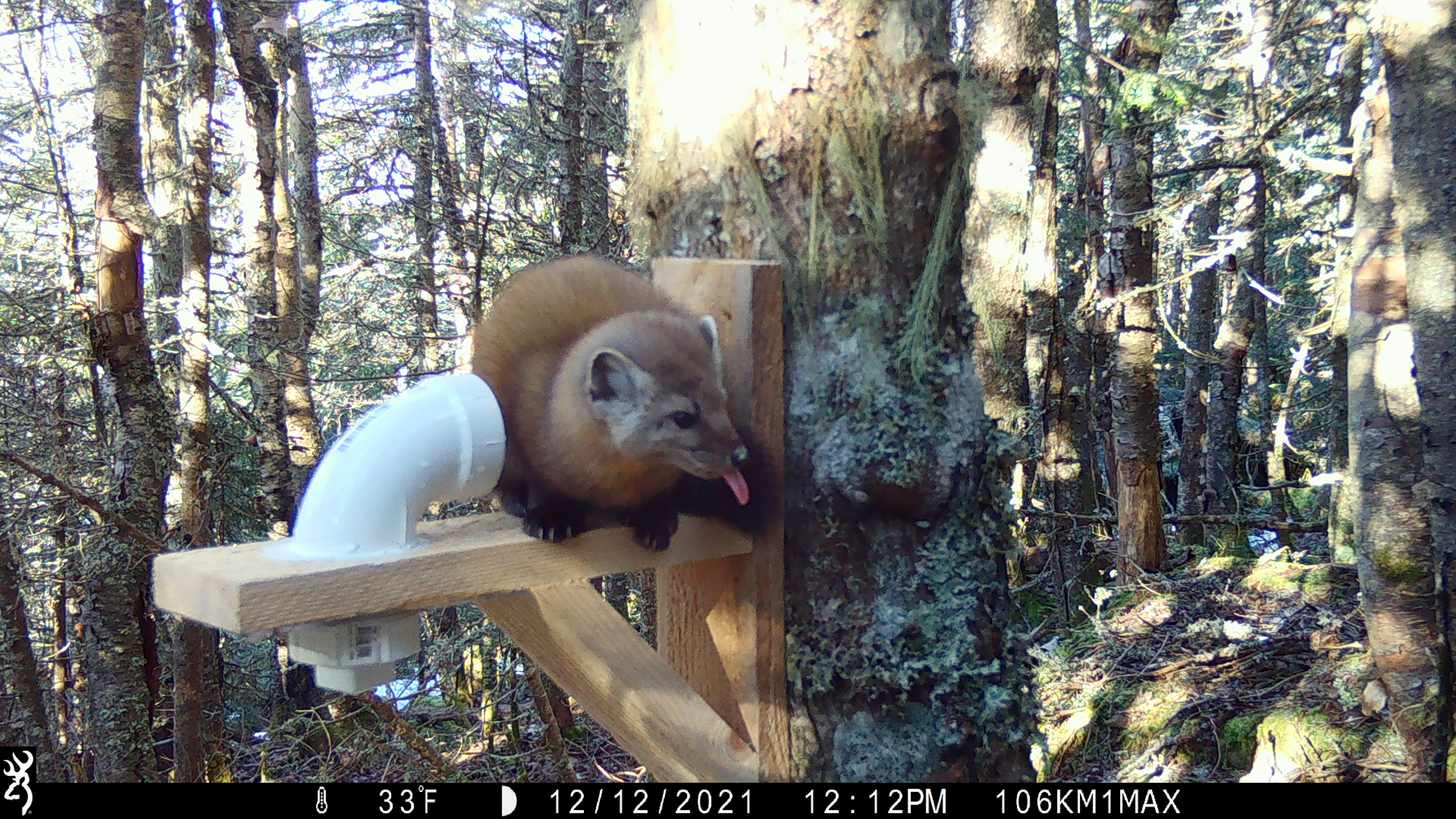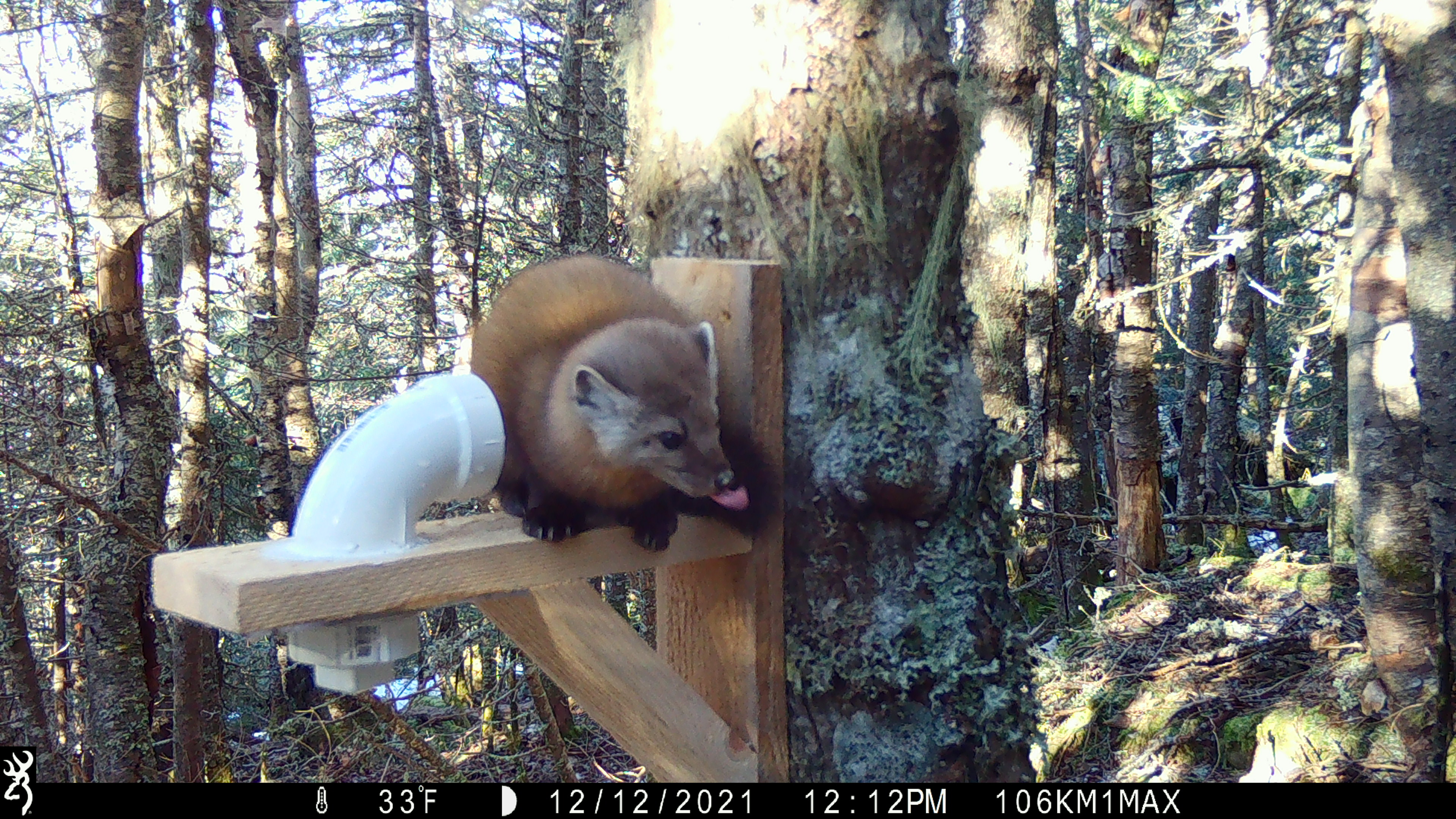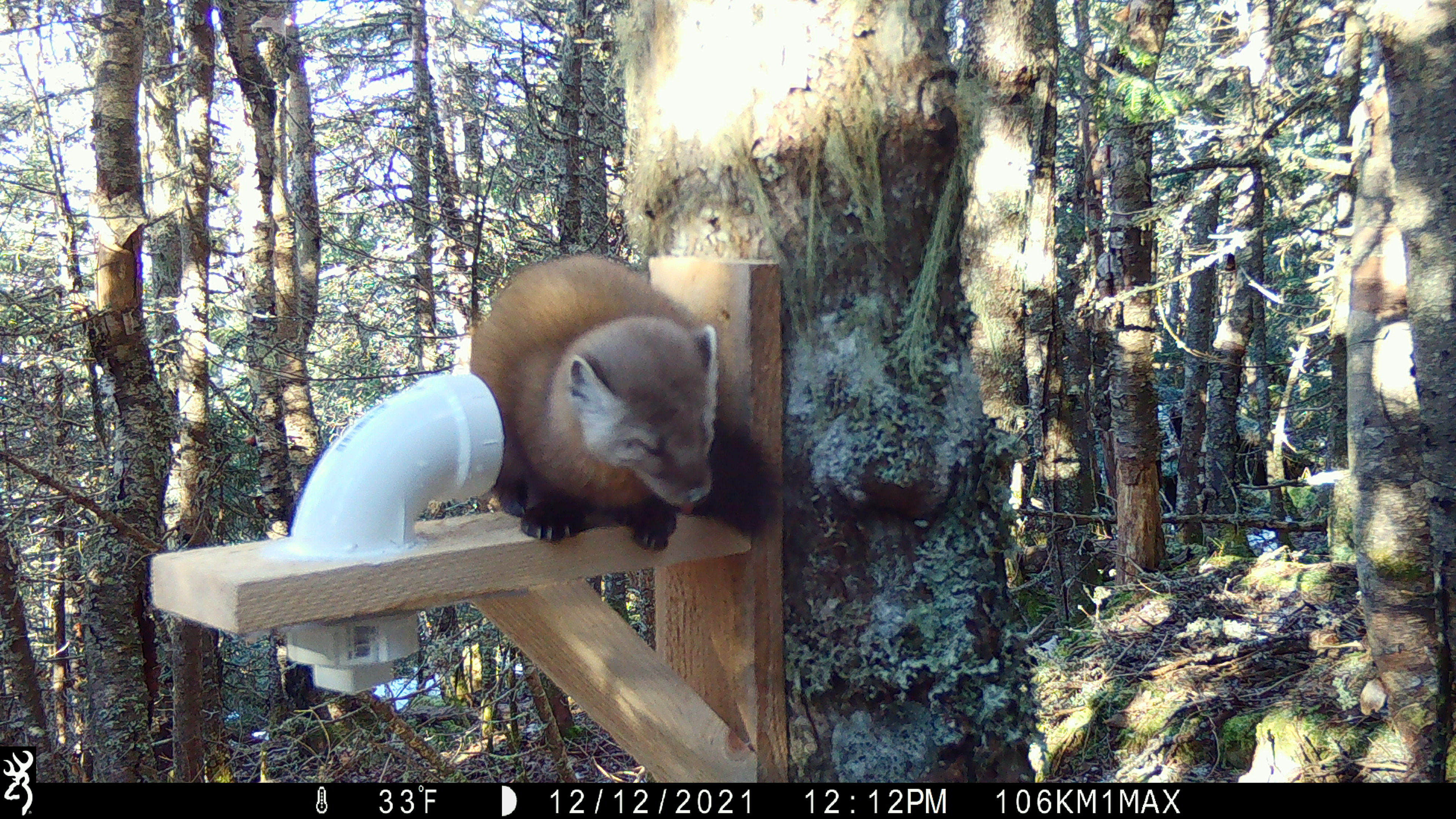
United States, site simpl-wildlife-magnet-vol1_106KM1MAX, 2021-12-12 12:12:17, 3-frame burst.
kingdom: Animalia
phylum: Chordata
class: Mammalia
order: Carnivora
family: Mustelidae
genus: Martes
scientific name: Martes americana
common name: american marten